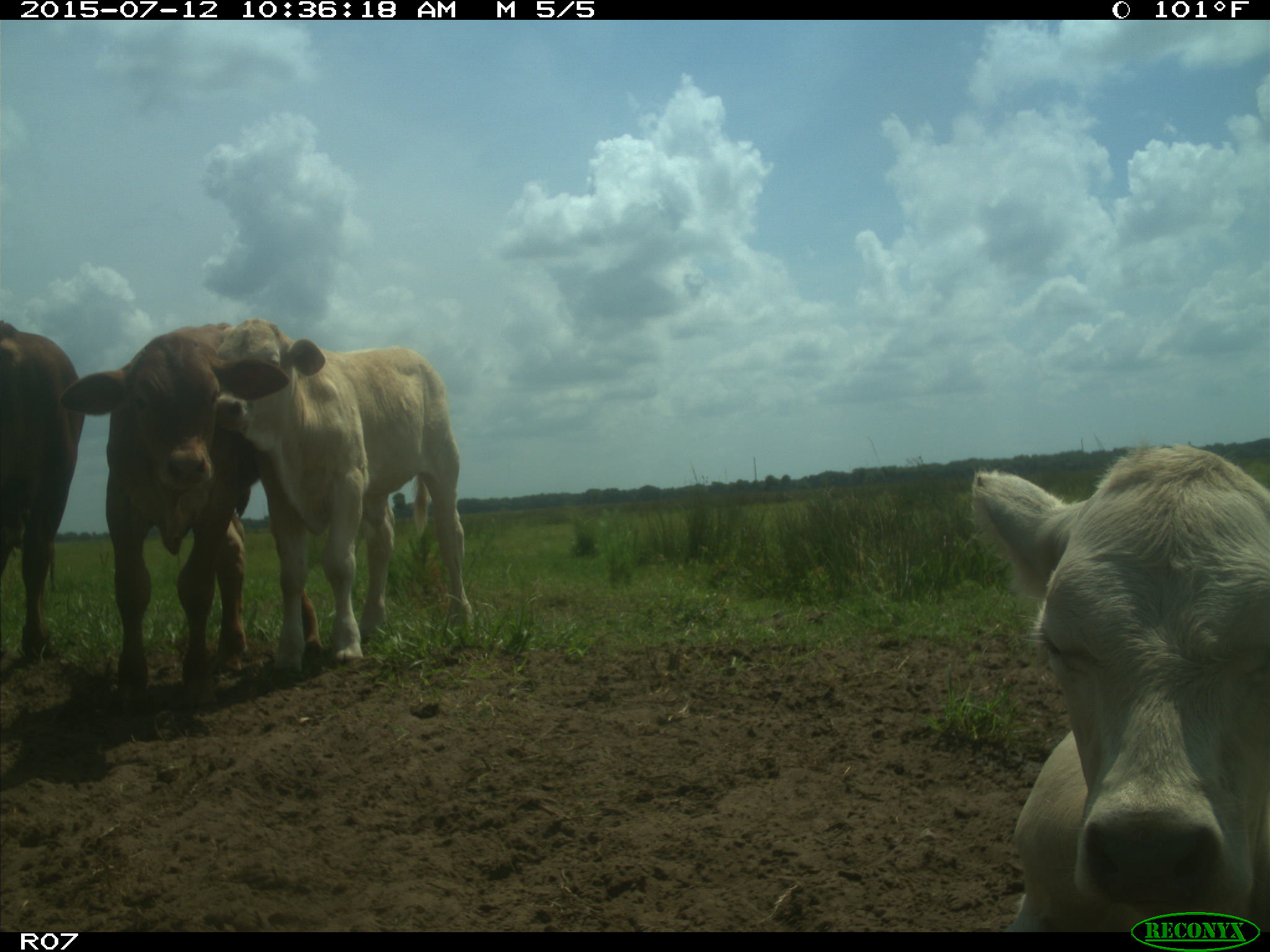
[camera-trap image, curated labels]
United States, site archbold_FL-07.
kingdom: Animalia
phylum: Chordata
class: Mammalia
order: Artiodactyla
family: Bovidae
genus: Bos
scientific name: Bos taurus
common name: domestic cow